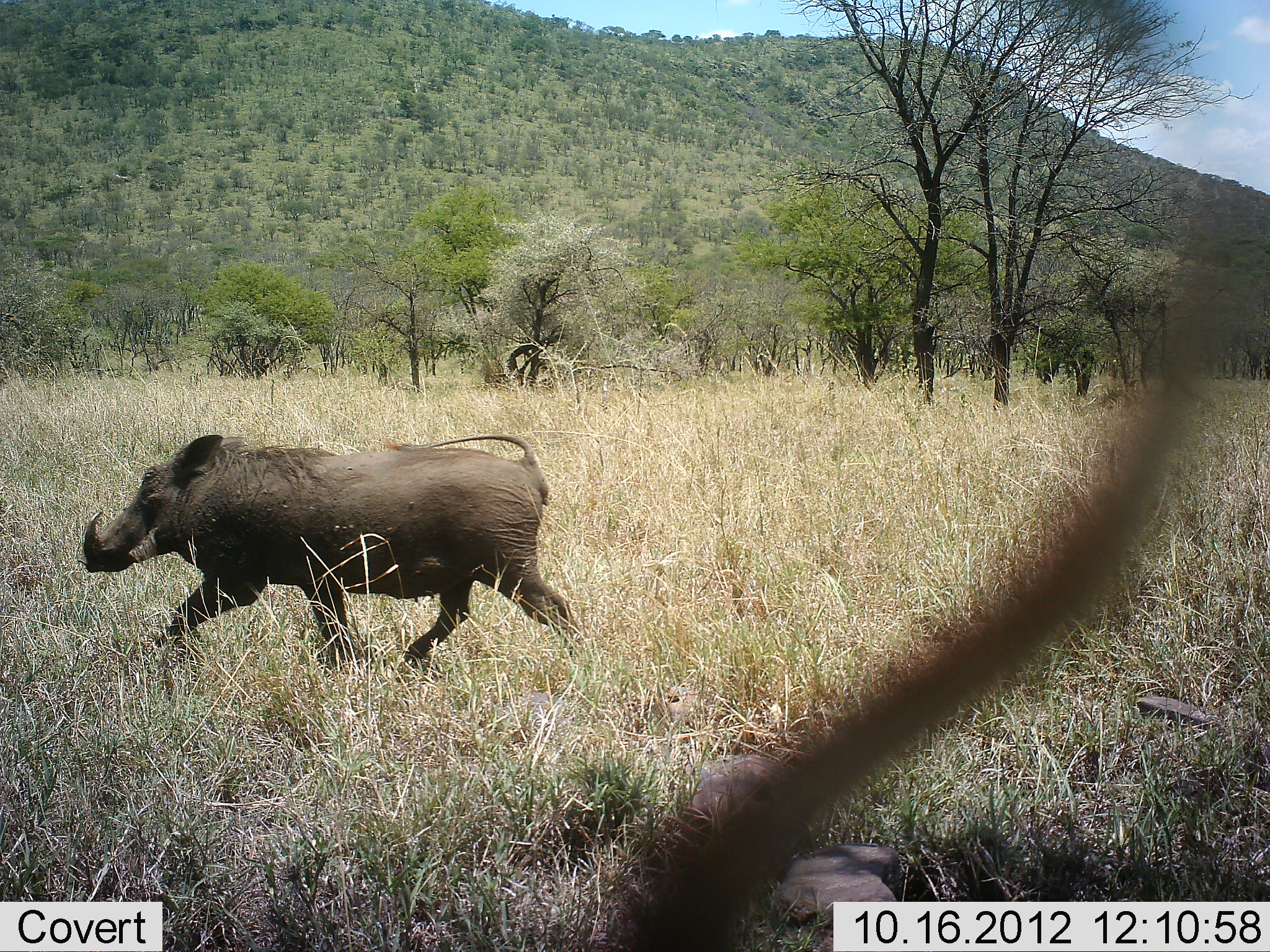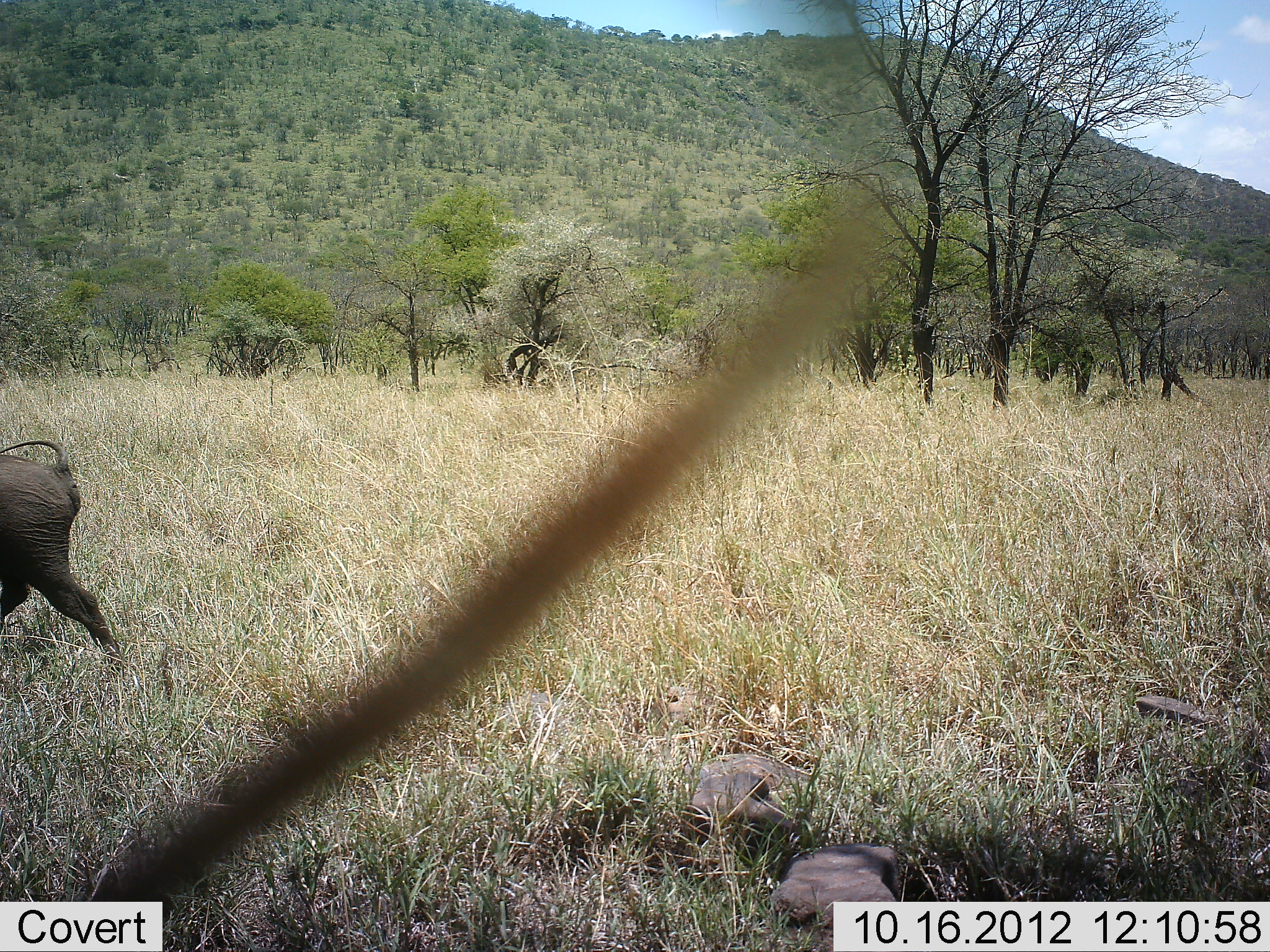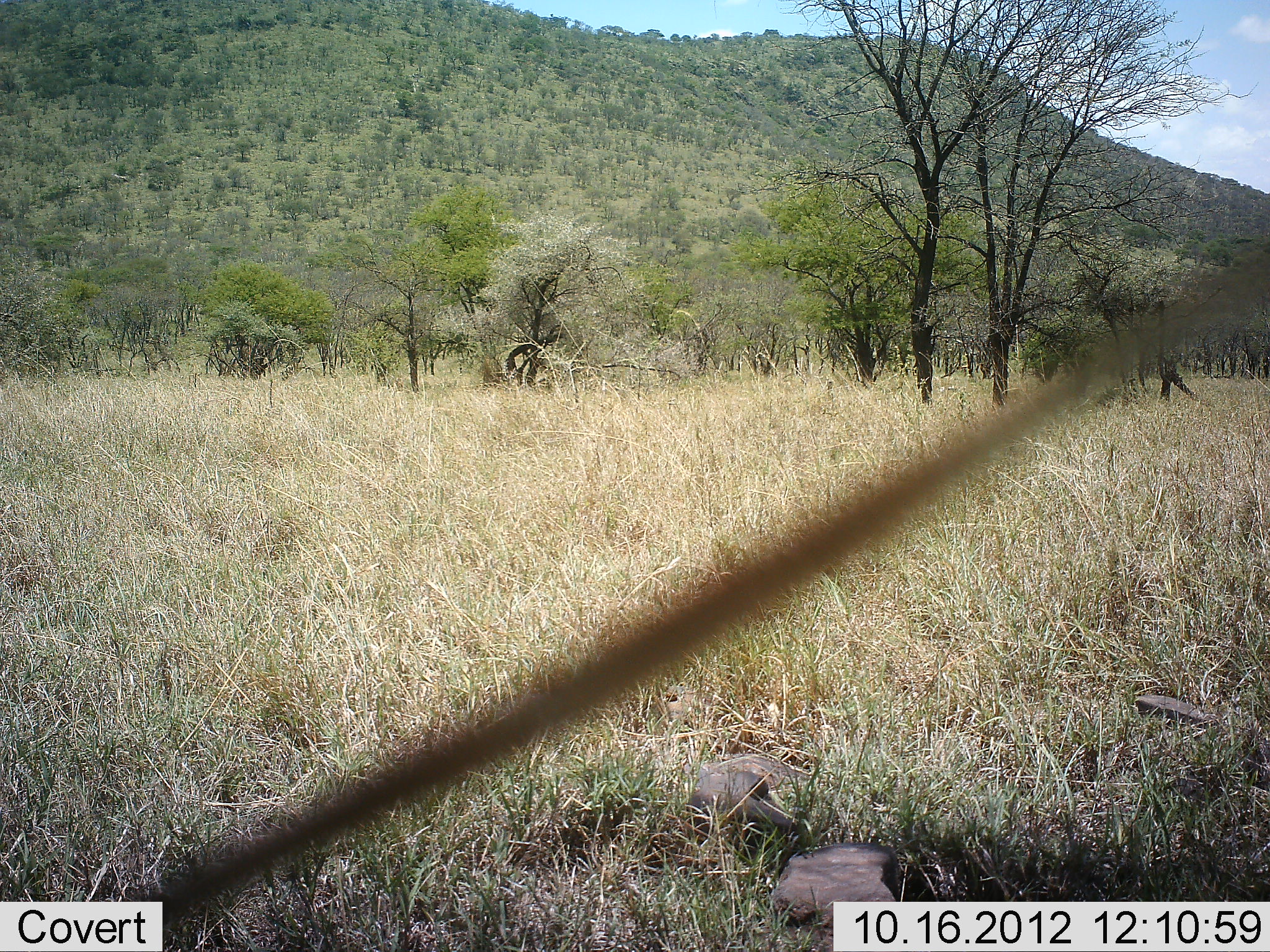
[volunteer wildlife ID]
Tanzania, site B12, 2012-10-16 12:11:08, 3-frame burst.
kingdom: Animalia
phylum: Chordata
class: Mammalia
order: Artiodactyla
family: Suidae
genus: Phacochoerus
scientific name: Phacochoerus africanus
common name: warthog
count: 1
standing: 0%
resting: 0%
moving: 100%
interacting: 0%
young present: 0%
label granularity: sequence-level